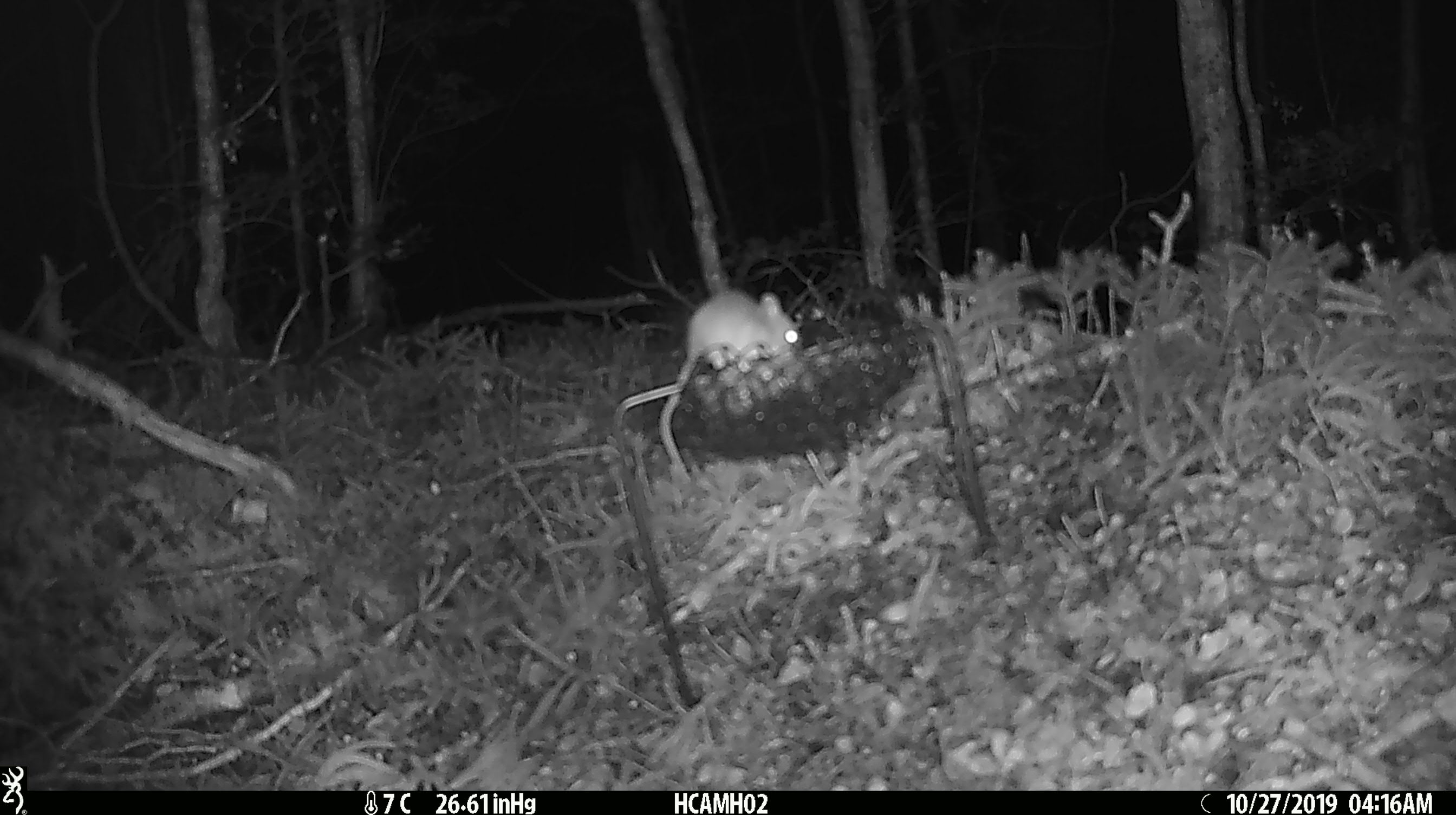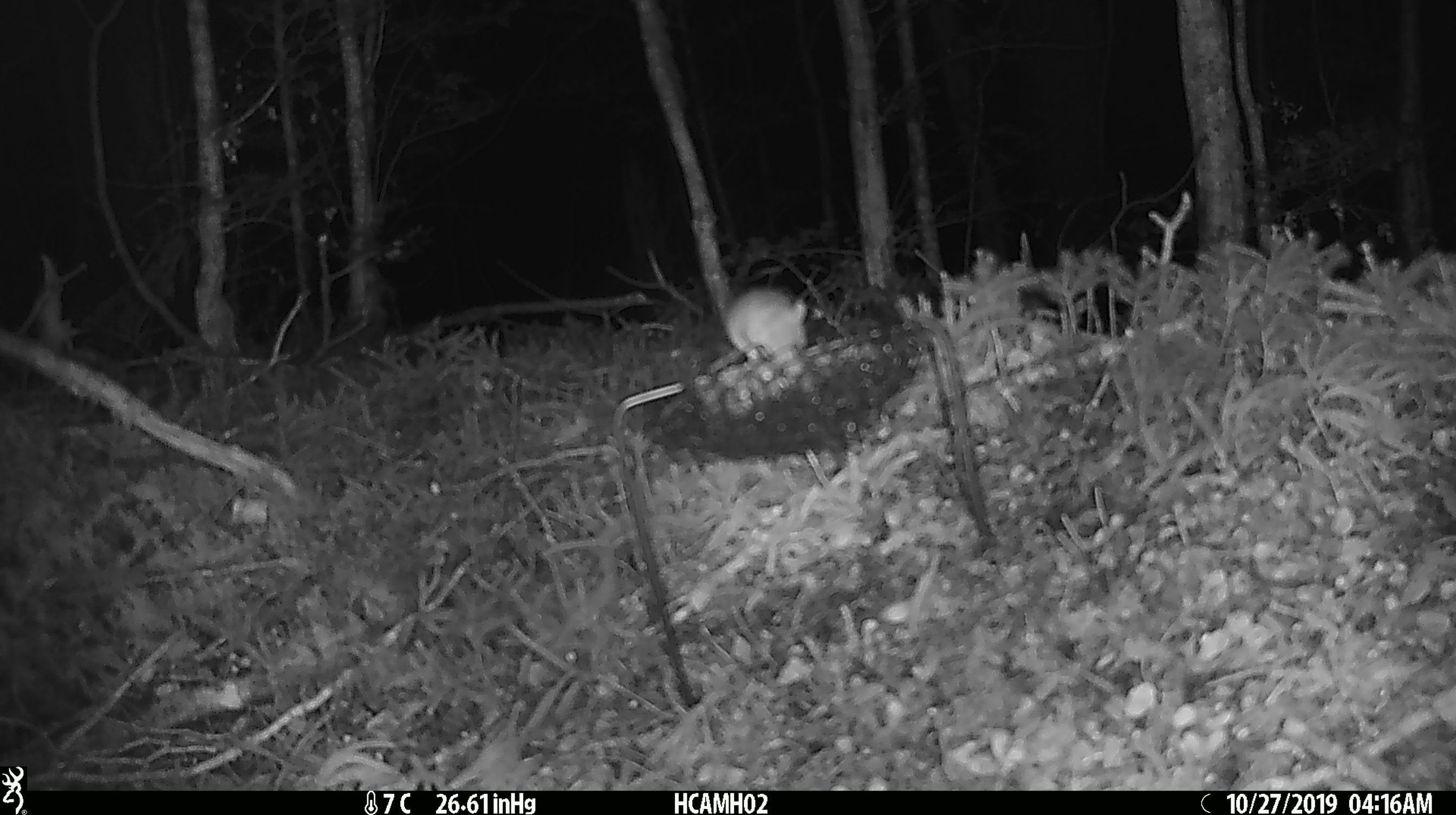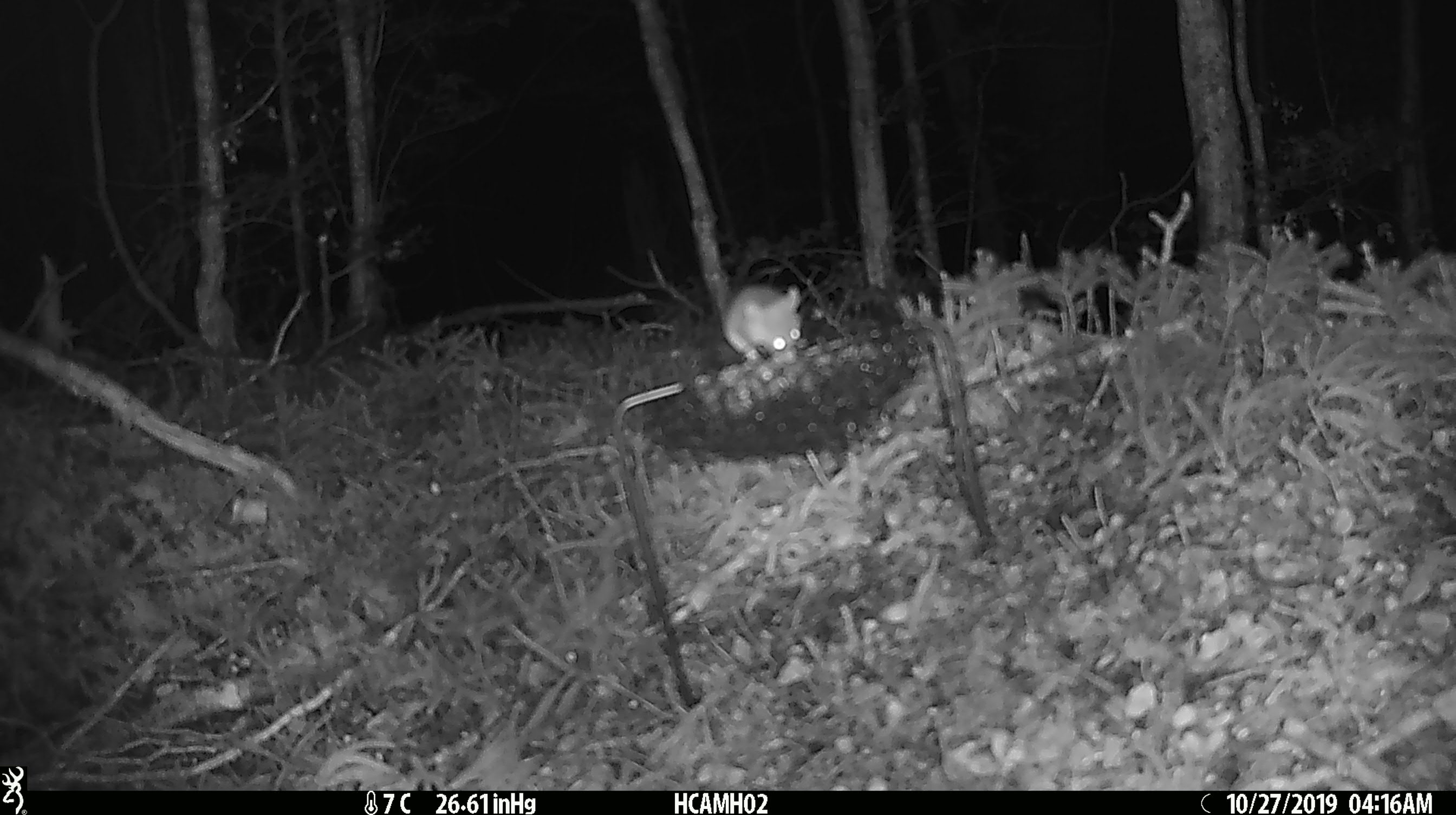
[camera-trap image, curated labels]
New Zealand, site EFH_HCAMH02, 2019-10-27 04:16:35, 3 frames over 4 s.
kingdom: Animalia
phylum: Chordata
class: Mammalia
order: Rodentia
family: Muridae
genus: Mus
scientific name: Mus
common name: mouse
Mouse (Mus).